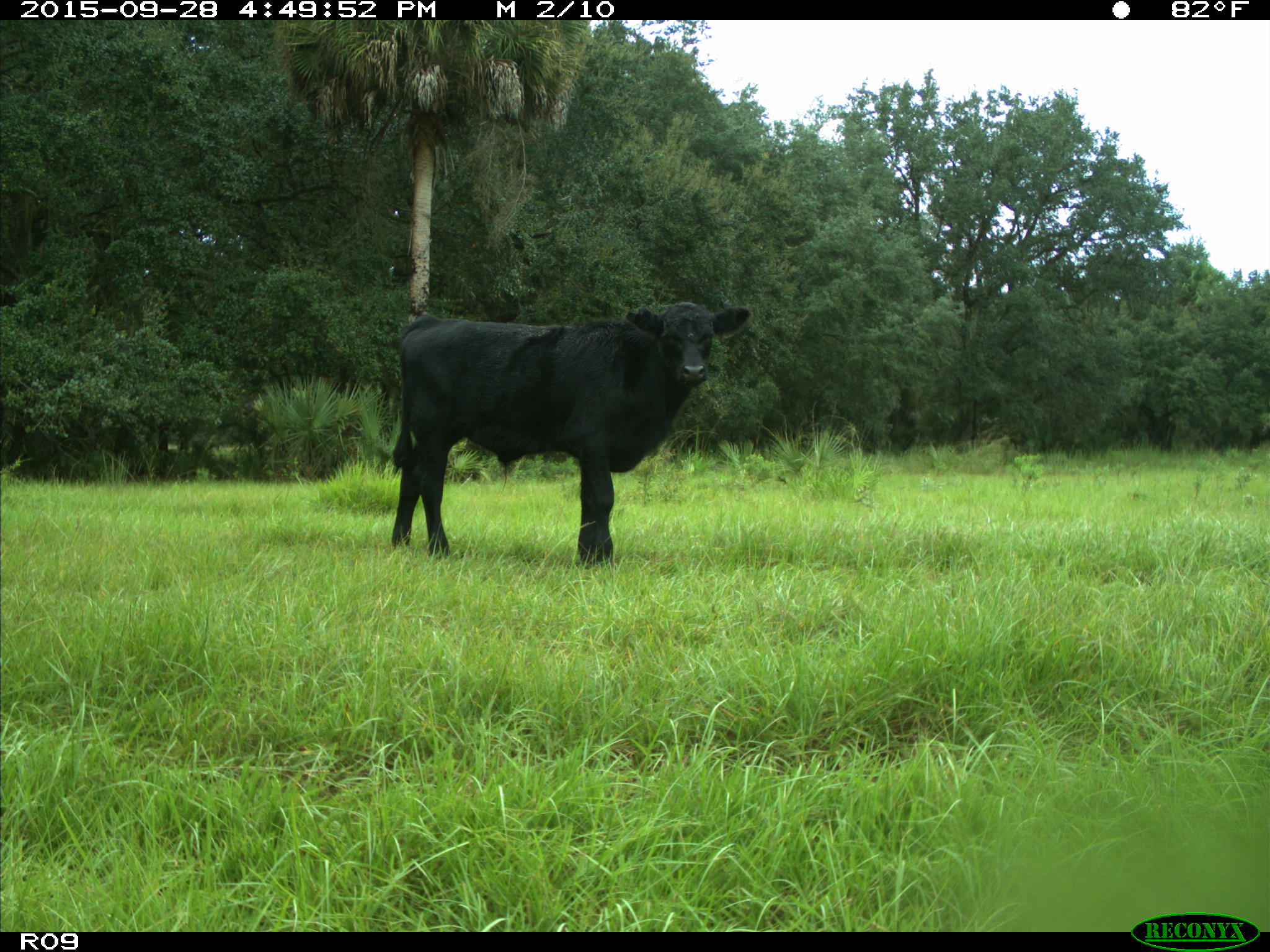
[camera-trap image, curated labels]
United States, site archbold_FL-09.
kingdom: Animalia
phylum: Chordata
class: Mammalia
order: Artiodactyla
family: Bovidae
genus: Bos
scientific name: Bos taurus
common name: domestic cow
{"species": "Bos taurus (domestic cow)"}